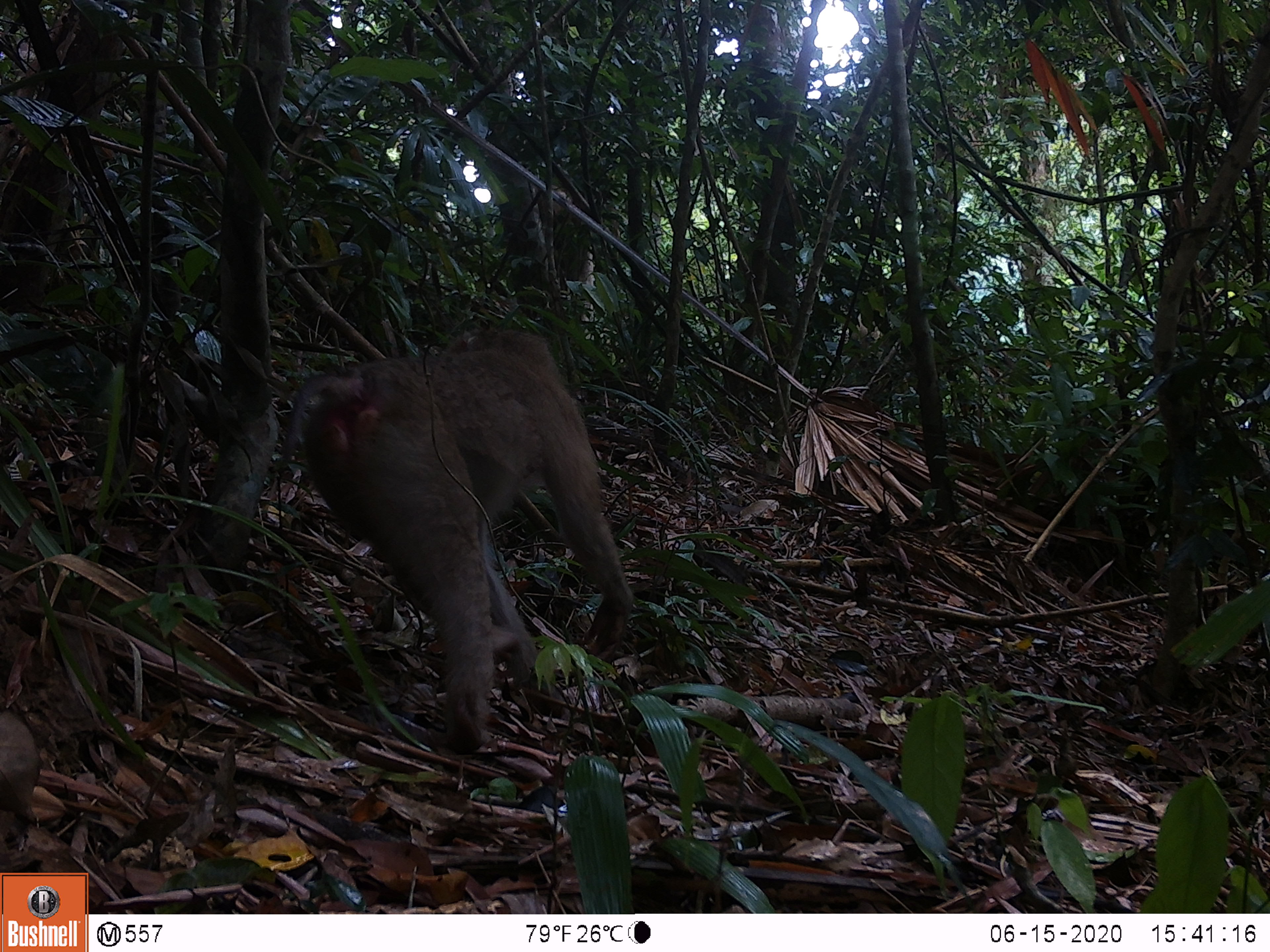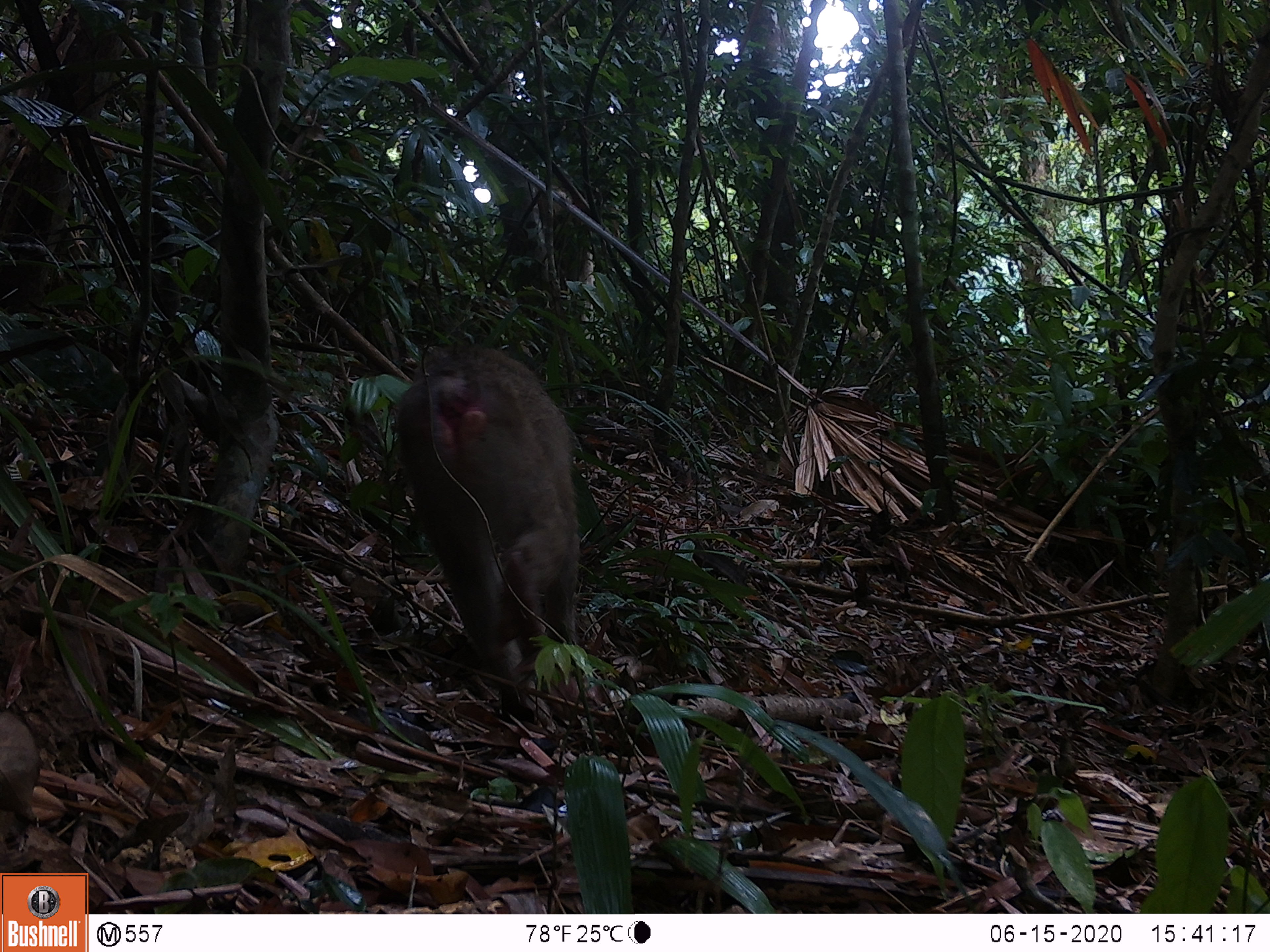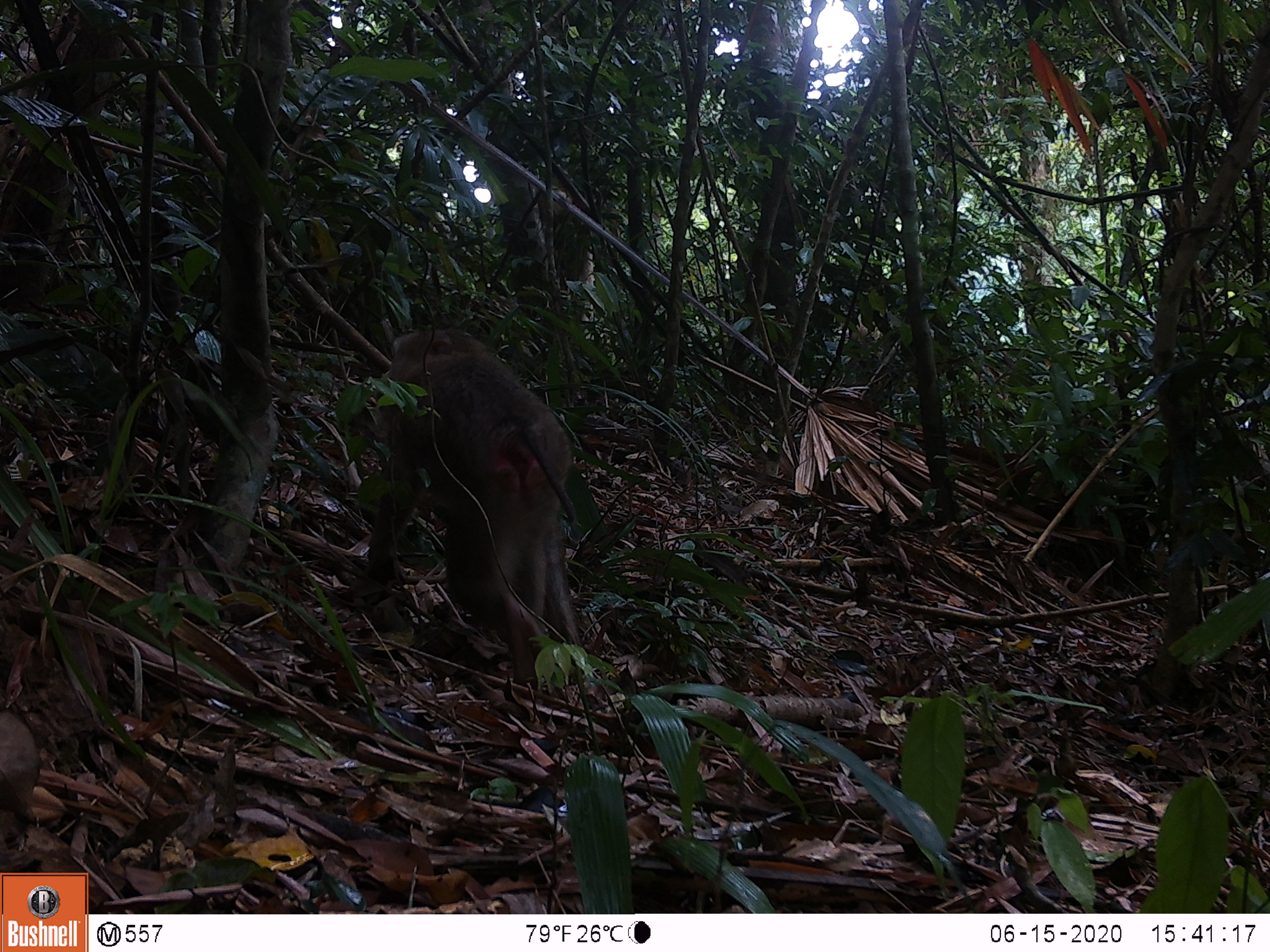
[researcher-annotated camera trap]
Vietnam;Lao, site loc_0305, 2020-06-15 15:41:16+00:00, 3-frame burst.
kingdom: Animalia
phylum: Chordata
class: Mammalia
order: Primates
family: Cercopithecidae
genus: Macaca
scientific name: Macaca nemestrina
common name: pig-tailed macaque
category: pig tailed macaque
Pig tailed macaque (pig-tailed macaque) (Macaca nemestrina). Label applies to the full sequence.